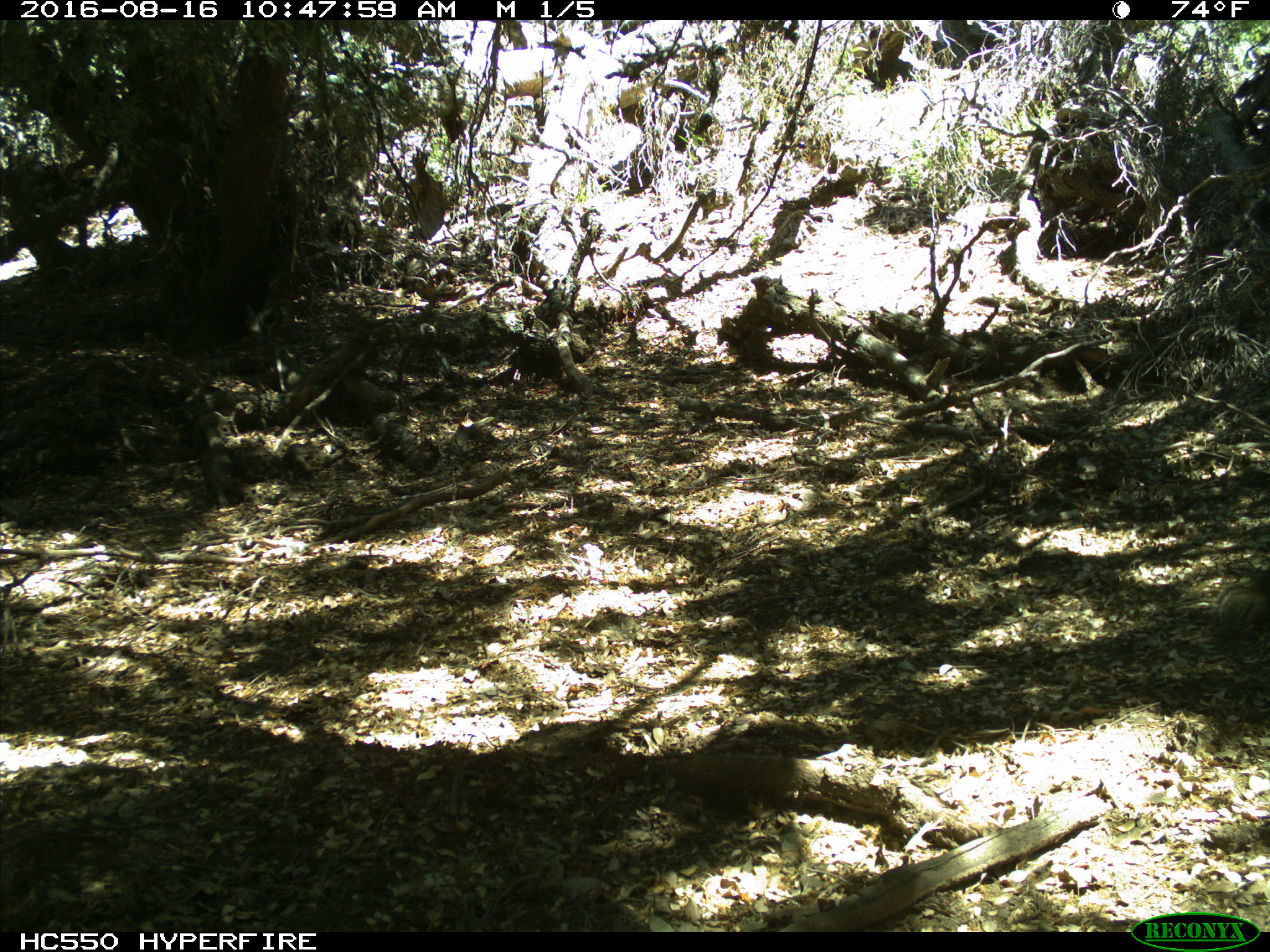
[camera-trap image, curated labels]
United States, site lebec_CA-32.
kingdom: Animalia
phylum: Chordata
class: Mammalia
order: Rodentia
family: Sciuridae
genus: Sciurus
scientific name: Sciurus carolinensis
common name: eastern gray squirrel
Sciurus carolinensis (eastern gray squirrel).